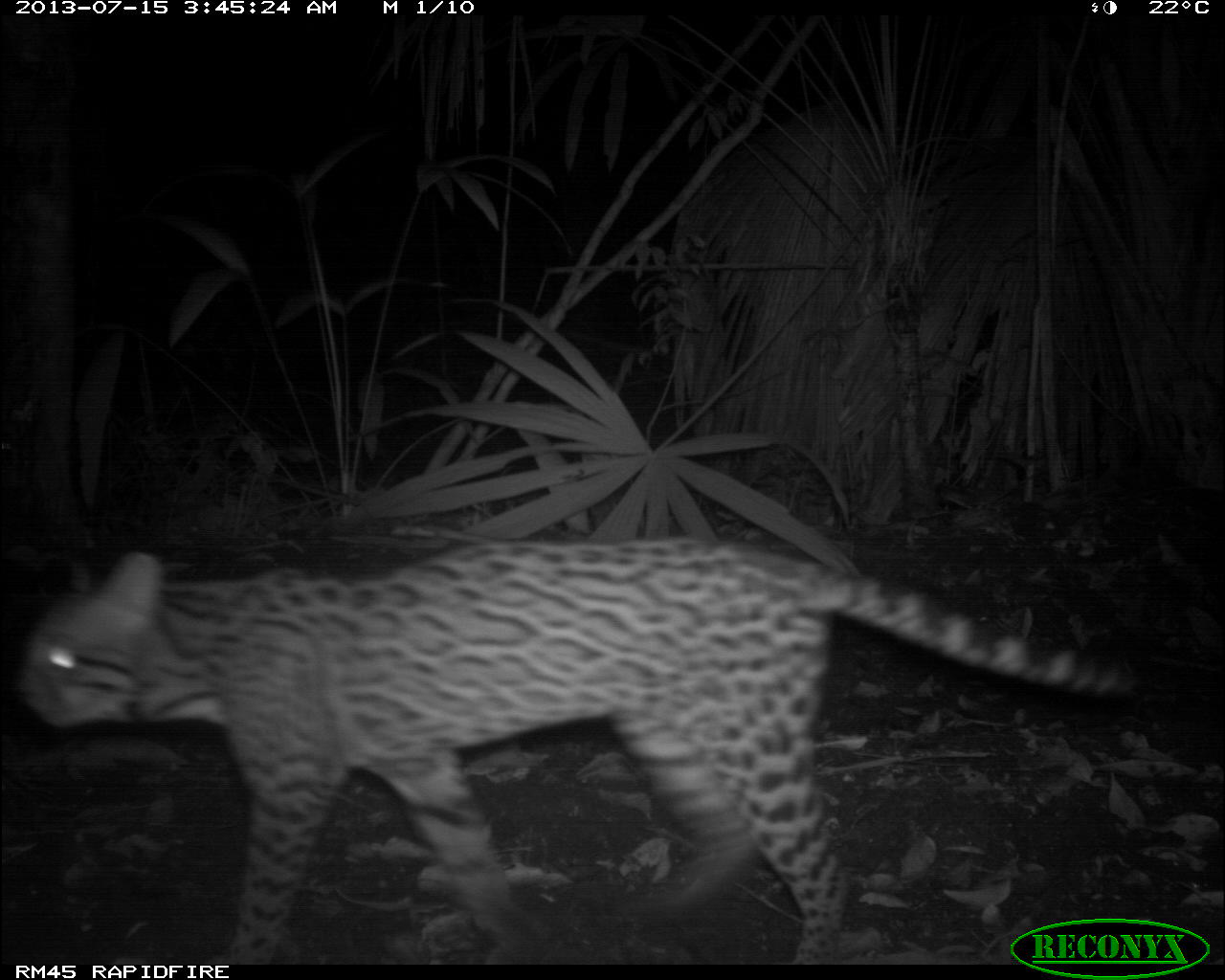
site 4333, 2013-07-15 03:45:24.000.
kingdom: Animalia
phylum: Chordata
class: Mammalia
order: Carnivora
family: Felidae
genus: Leopardus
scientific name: Leopardus pardalis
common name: ocelot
Leopardus pardalis (ocelot), count 1, sex female.